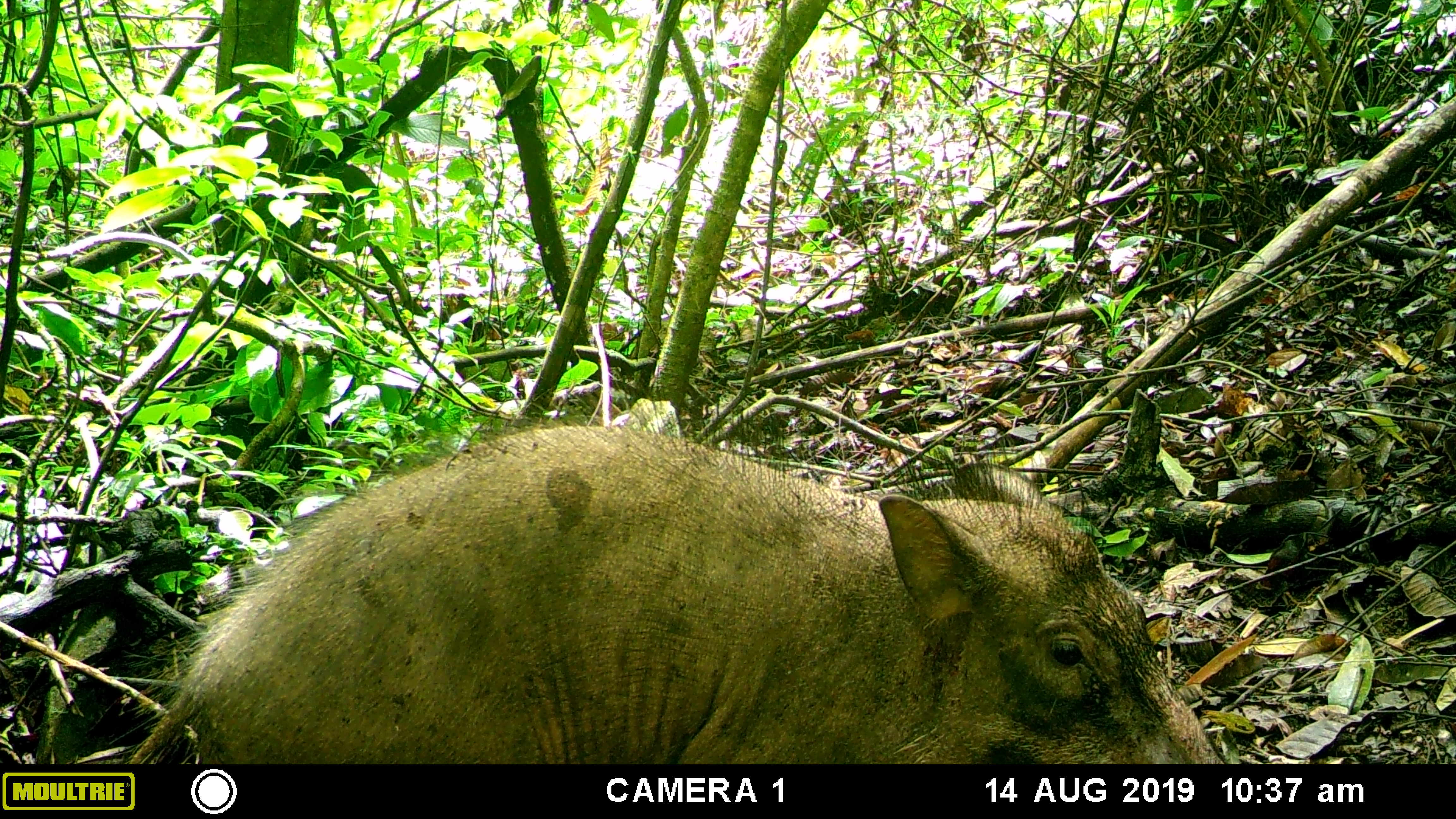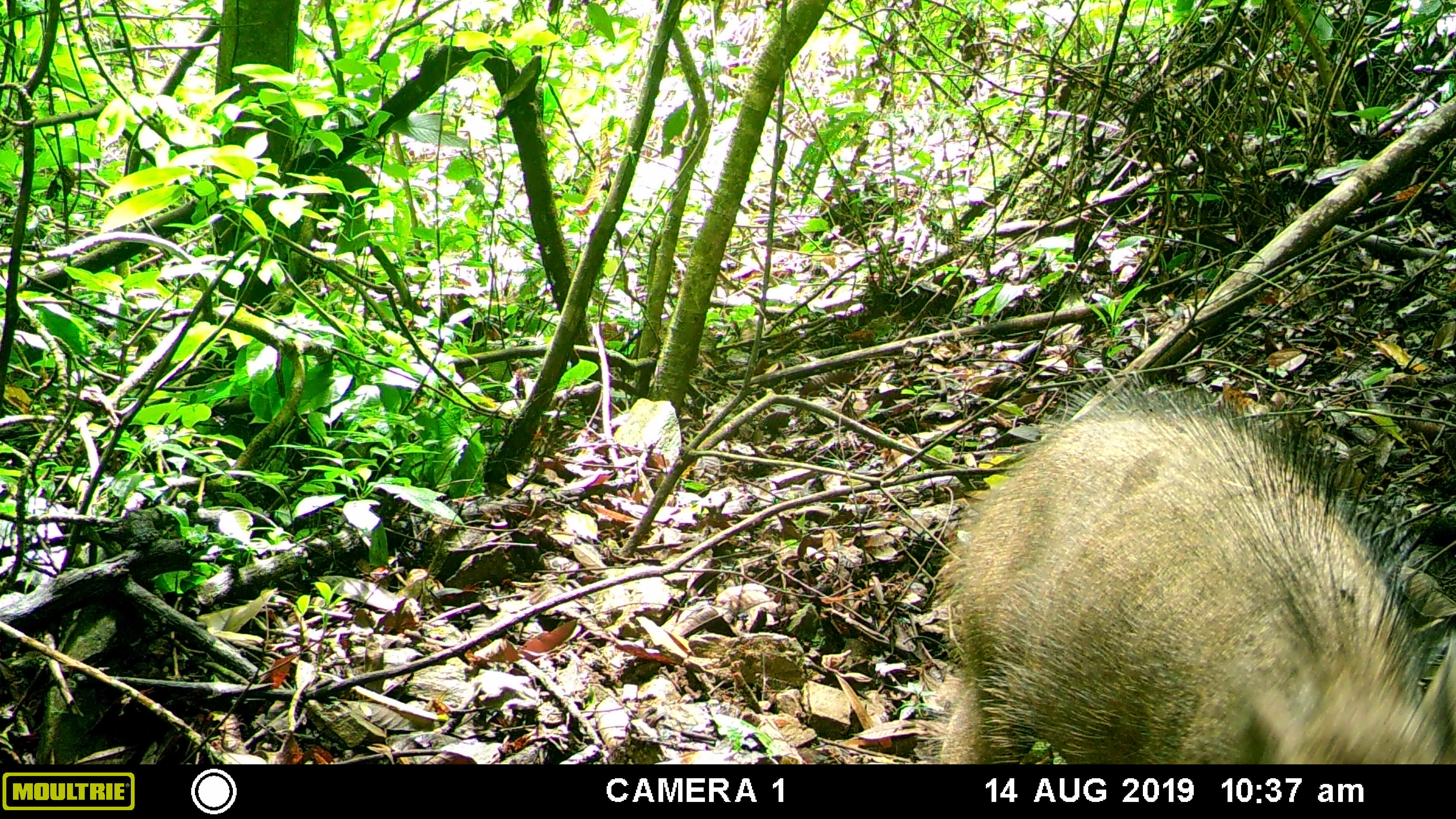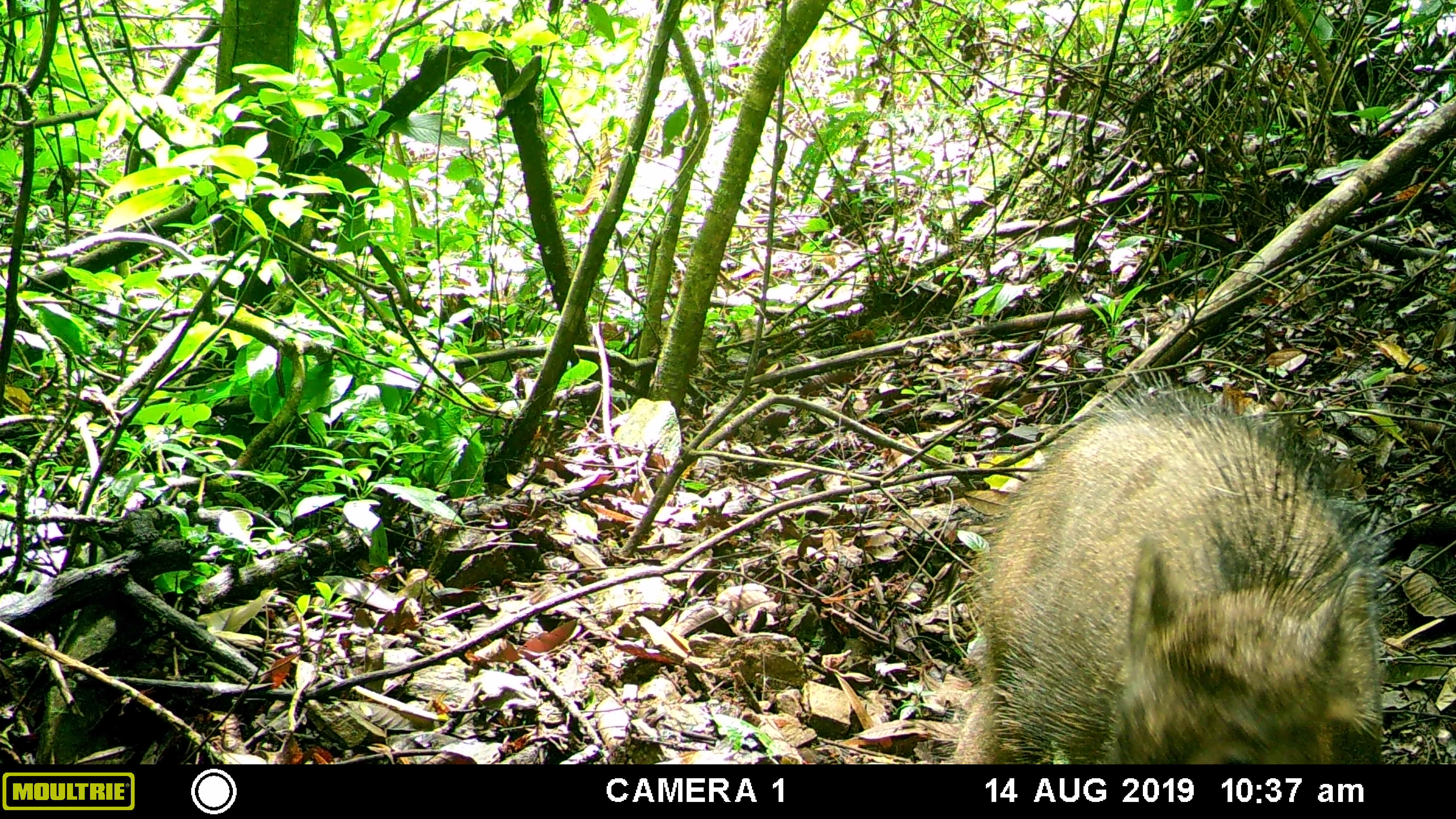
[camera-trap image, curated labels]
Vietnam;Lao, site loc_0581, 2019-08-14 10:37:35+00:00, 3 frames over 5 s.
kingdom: Animalia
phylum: Chordata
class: Mammalia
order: Artiodactyla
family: Suidae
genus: Sus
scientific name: Sus scrofa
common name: eurasian wild pig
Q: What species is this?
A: Eurasian wild pig (Sus scrofa).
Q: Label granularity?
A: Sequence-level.